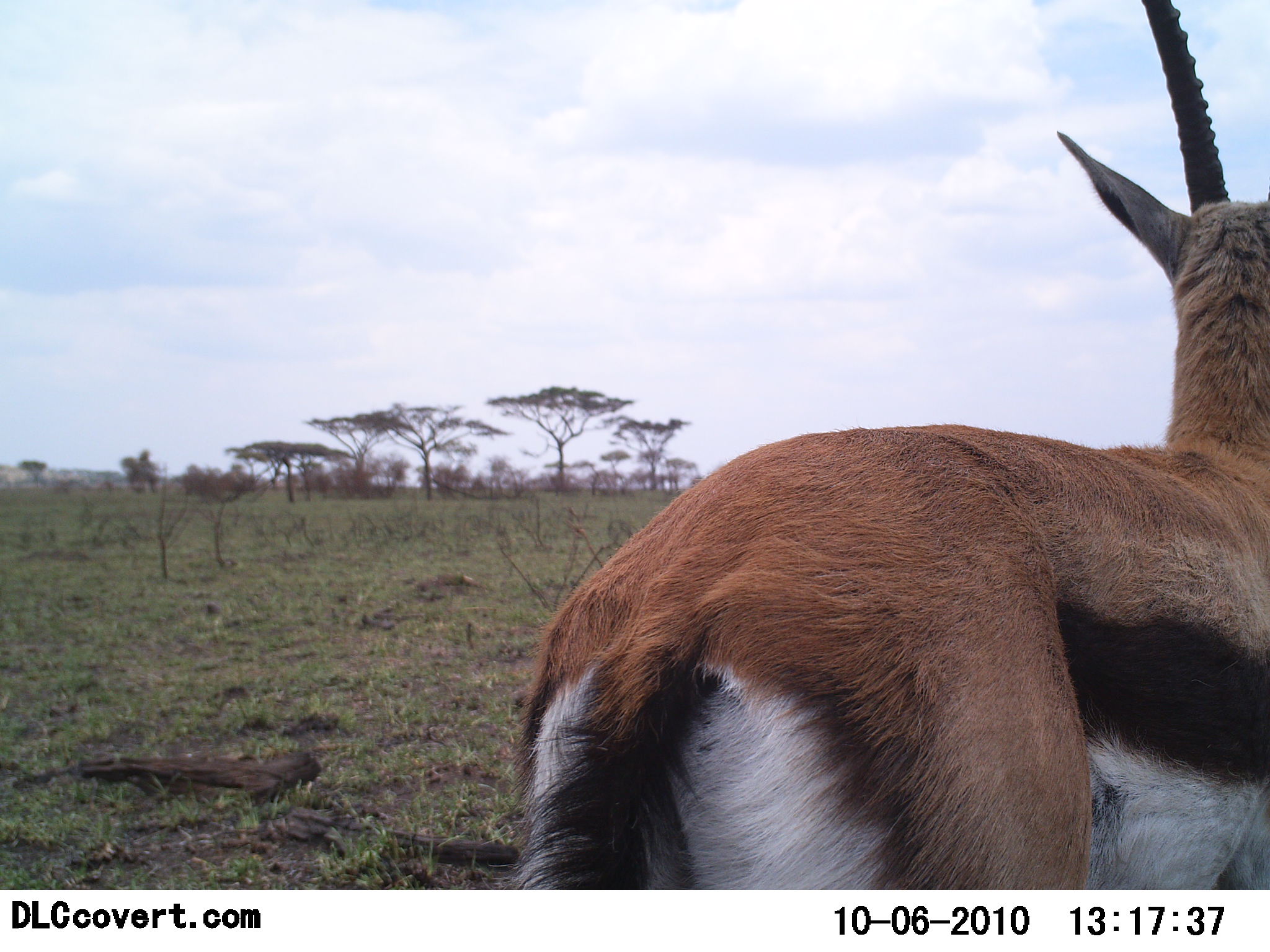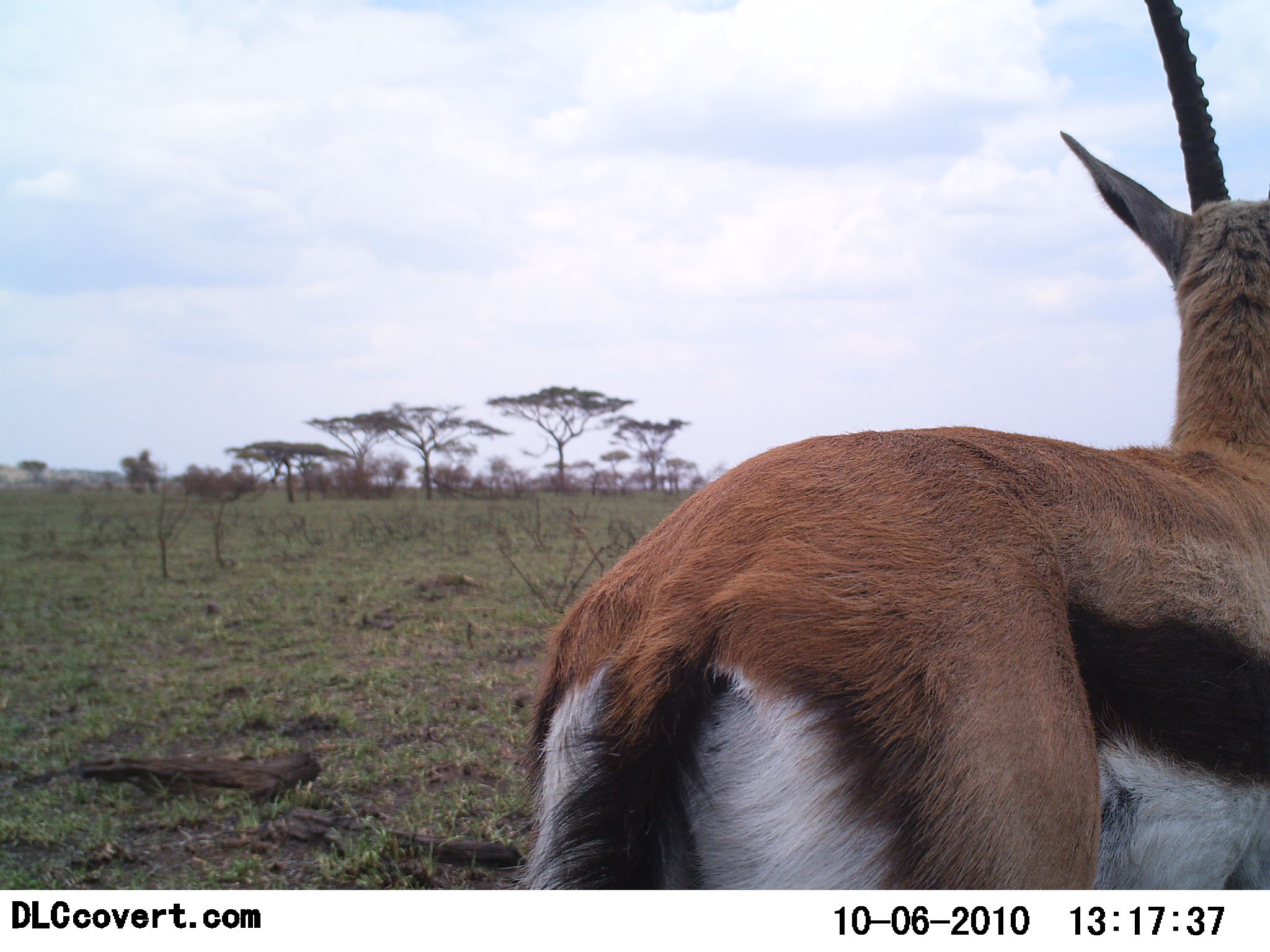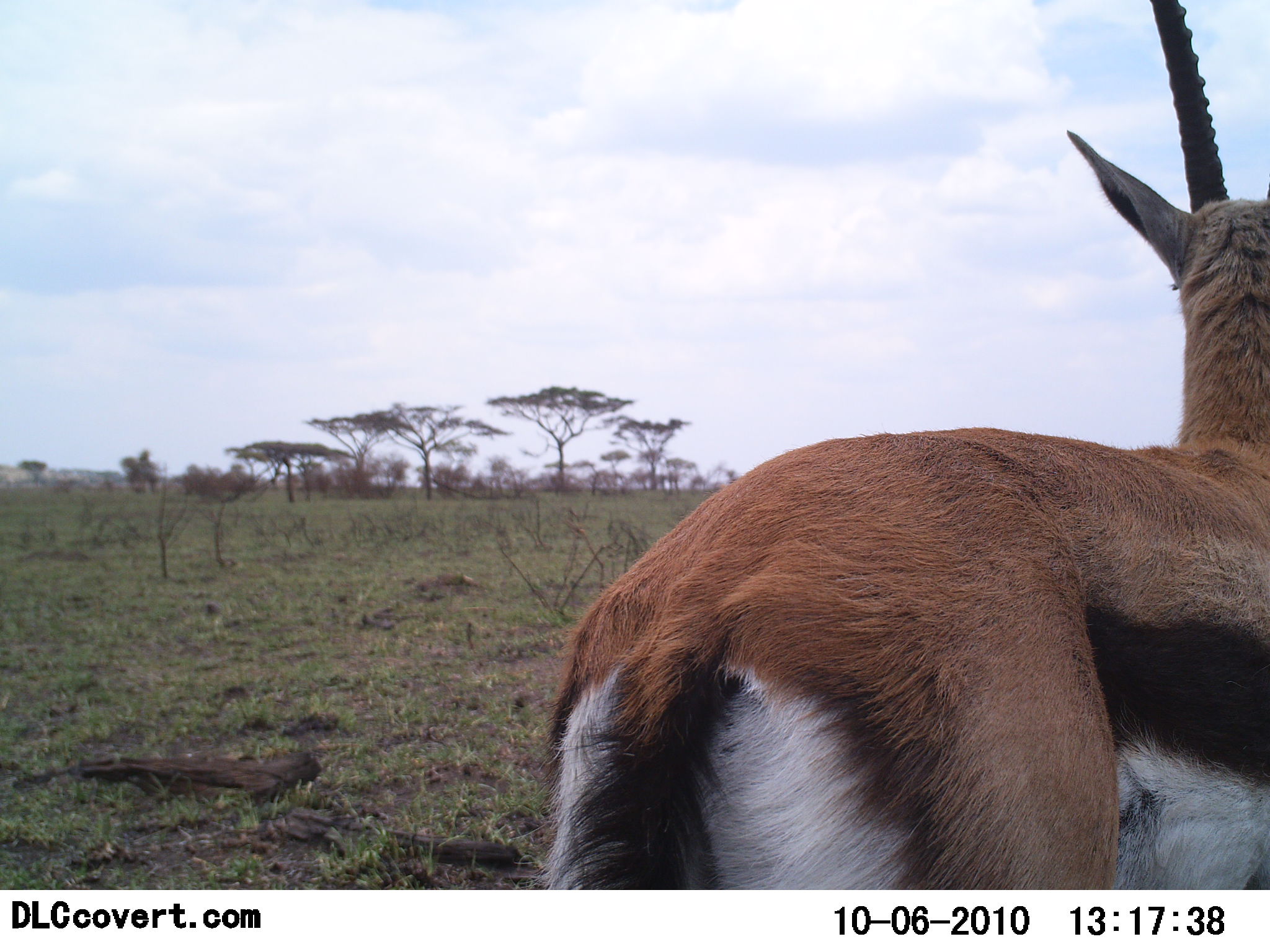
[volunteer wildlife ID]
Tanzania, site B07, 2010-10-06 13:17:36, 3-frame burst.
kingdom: Animalia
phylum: Chordata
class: Mammalia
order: Artiodactyla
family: Bovidae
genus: Eudorcas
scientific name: Eudorcas thomsonii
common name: thomson's gazelle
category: gazellethomsons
Gazellethomsons (thomson's gazelle) (Eudorcas thomsonii), count 1. Behavior (volunteer vote fractions): standing 91%, resting 0%, moving 9%, interacting 0%. Young present (vote fraction): 0%. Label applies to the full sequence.